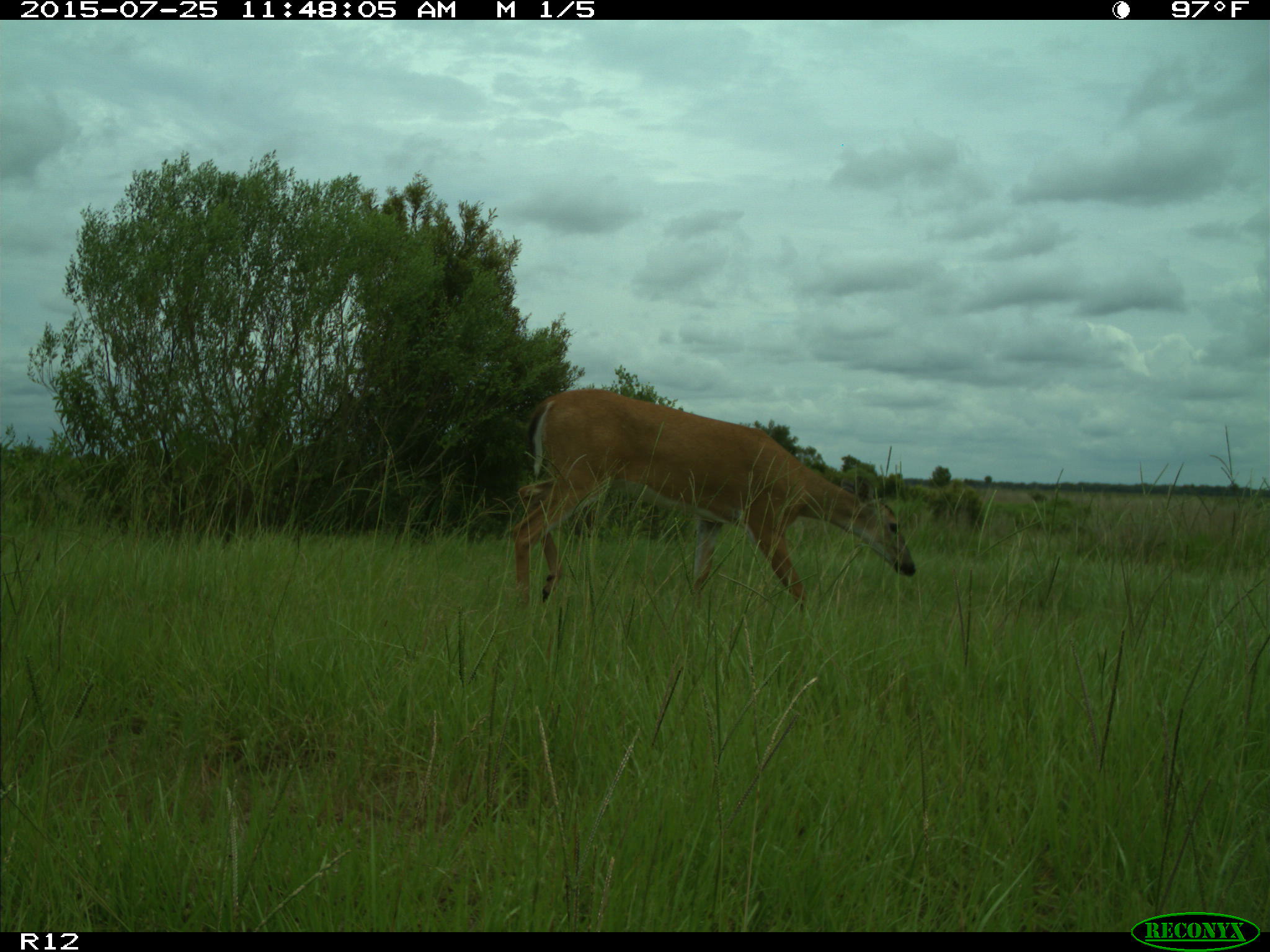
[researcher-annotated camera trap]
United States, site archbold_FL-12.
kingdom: Animalia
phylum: Chordata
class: Mammalia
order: Artiodactyla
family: Cervidae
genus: Odocoileus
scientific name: Odocoileus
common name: deer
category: unidentified deer